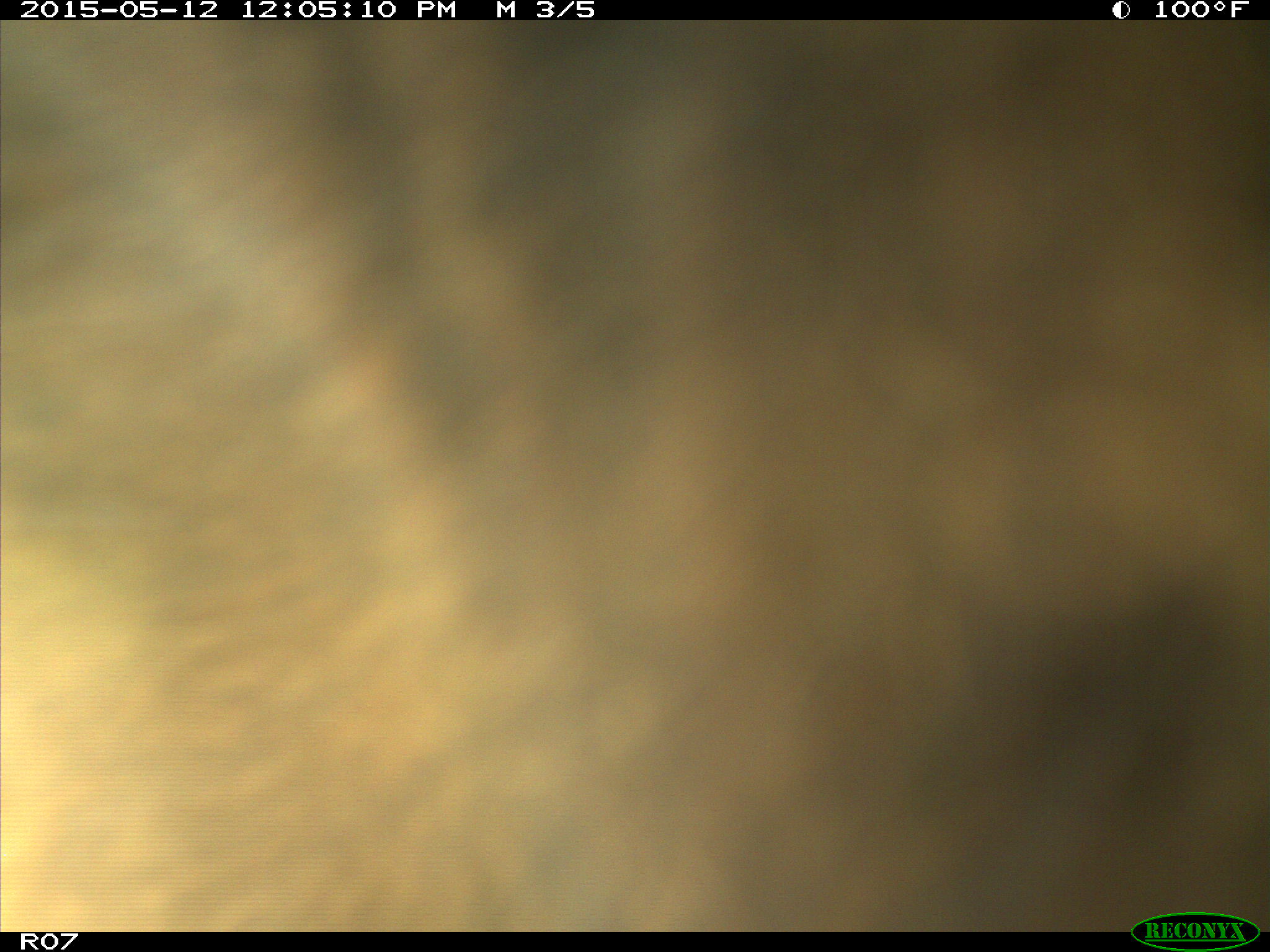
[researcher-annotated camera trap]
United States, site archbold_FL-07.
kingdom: Animalia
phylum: Chordata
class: Mammalia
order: Artiodactyla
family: Bovidae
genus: Bos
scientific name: Bos taurus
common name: domestic cow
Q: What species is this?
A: Bos taurus (domestic cow).